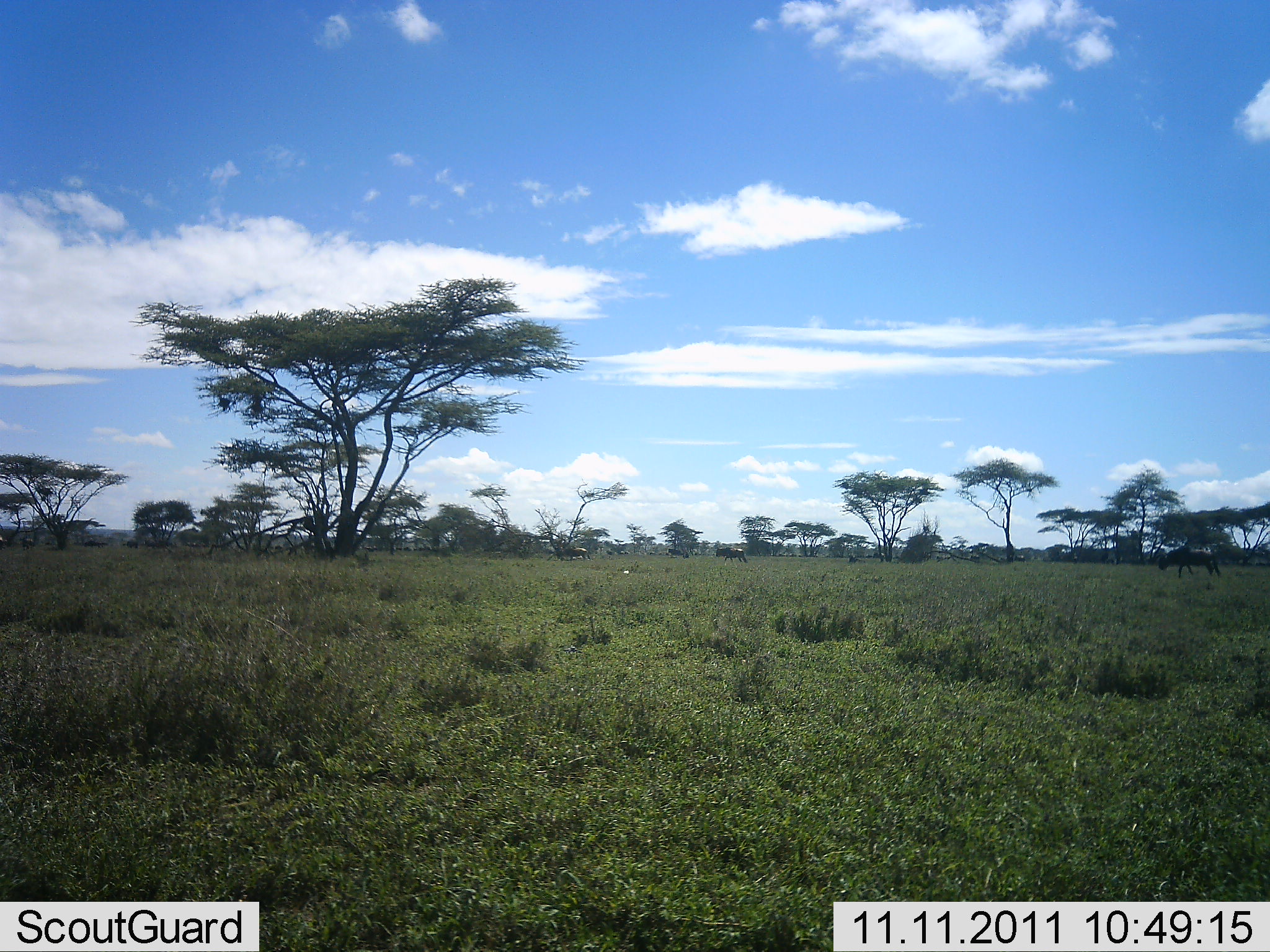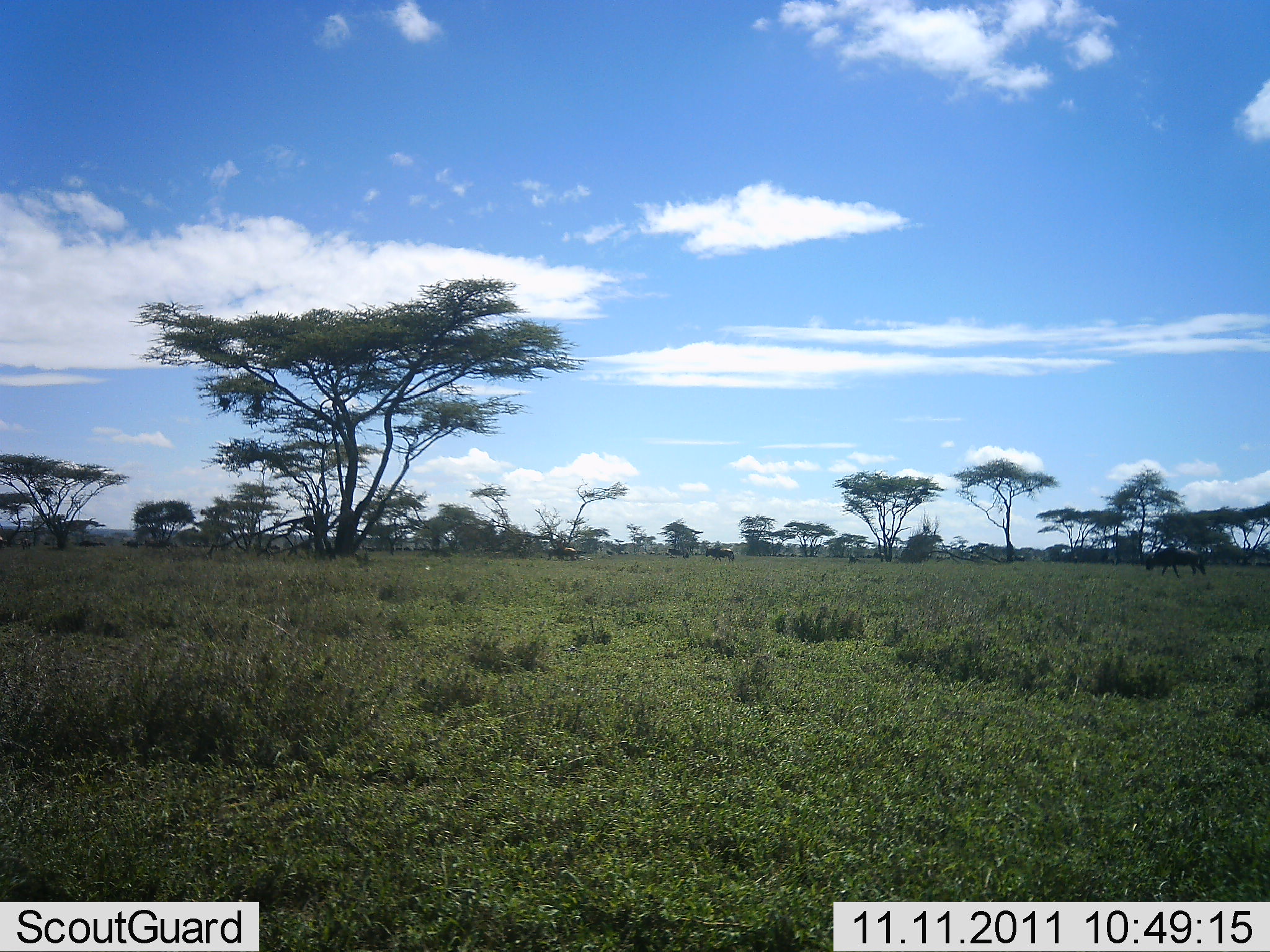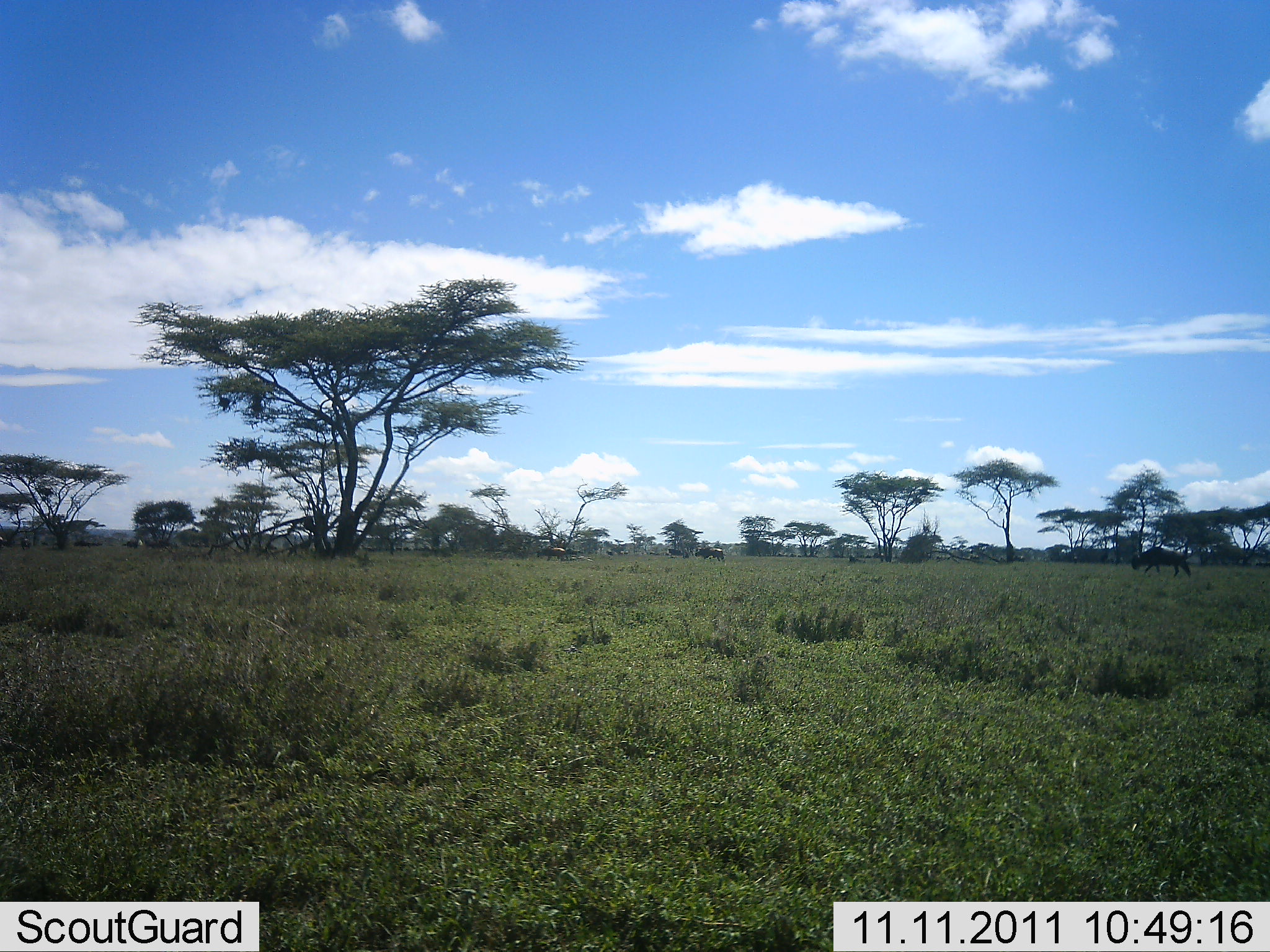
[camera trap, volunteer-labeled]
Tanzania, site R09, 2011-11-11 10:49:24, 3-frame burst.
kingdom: Animalia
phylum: Chordata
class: Mammalia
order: Artiodactyla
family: Bovidae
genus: Connochaetes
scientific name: Connochaetes taurinus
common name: blue wildebeest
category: wildebeest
Wildebeest (blue wildebeest) (Connochaetes taurinus), count 6. Behavior (volunteer vote fractions): standing 7%, resting 0%, moving 93%, interacting 0%. Young present (vote fraction): 0%. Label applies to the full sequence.